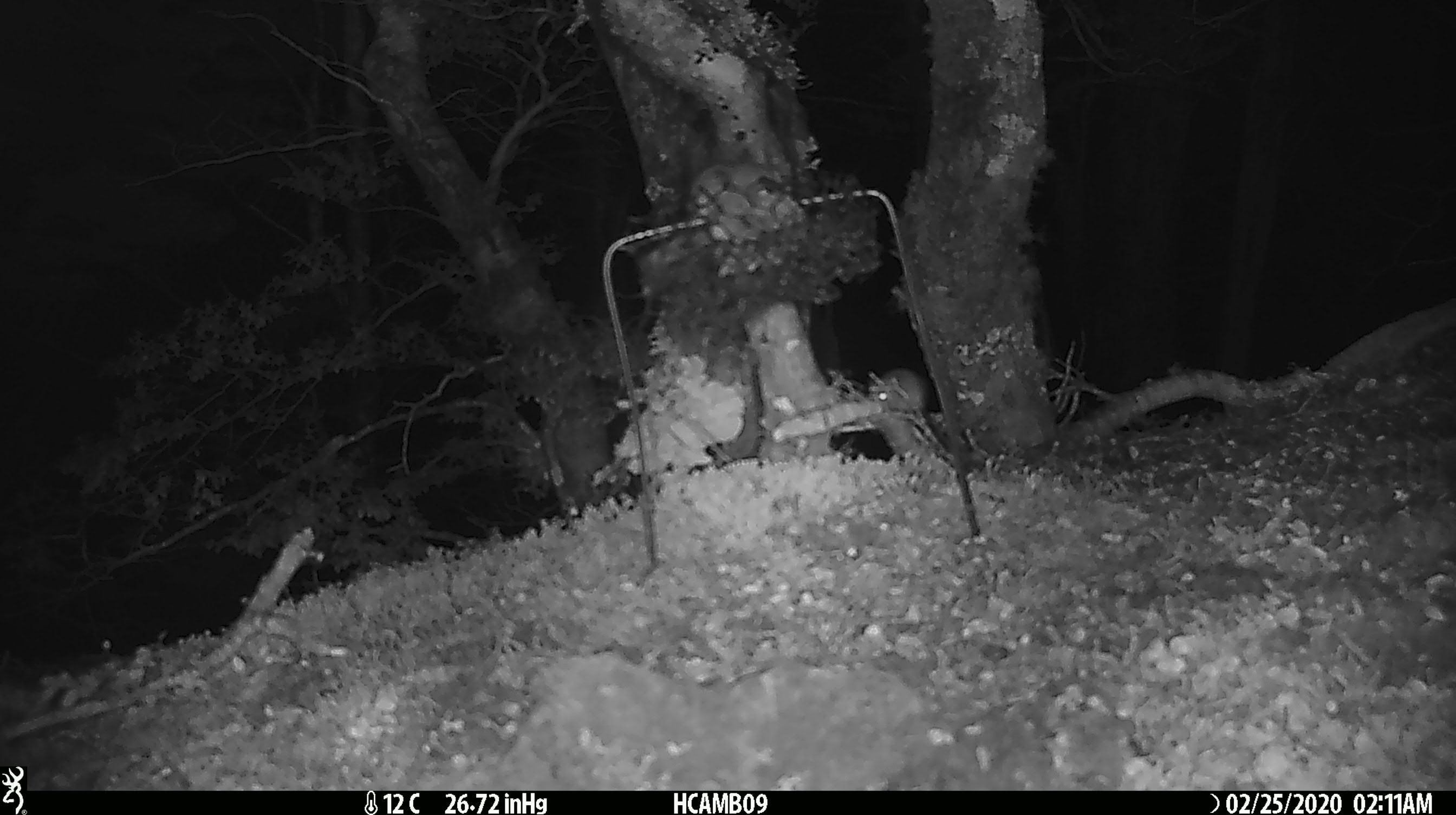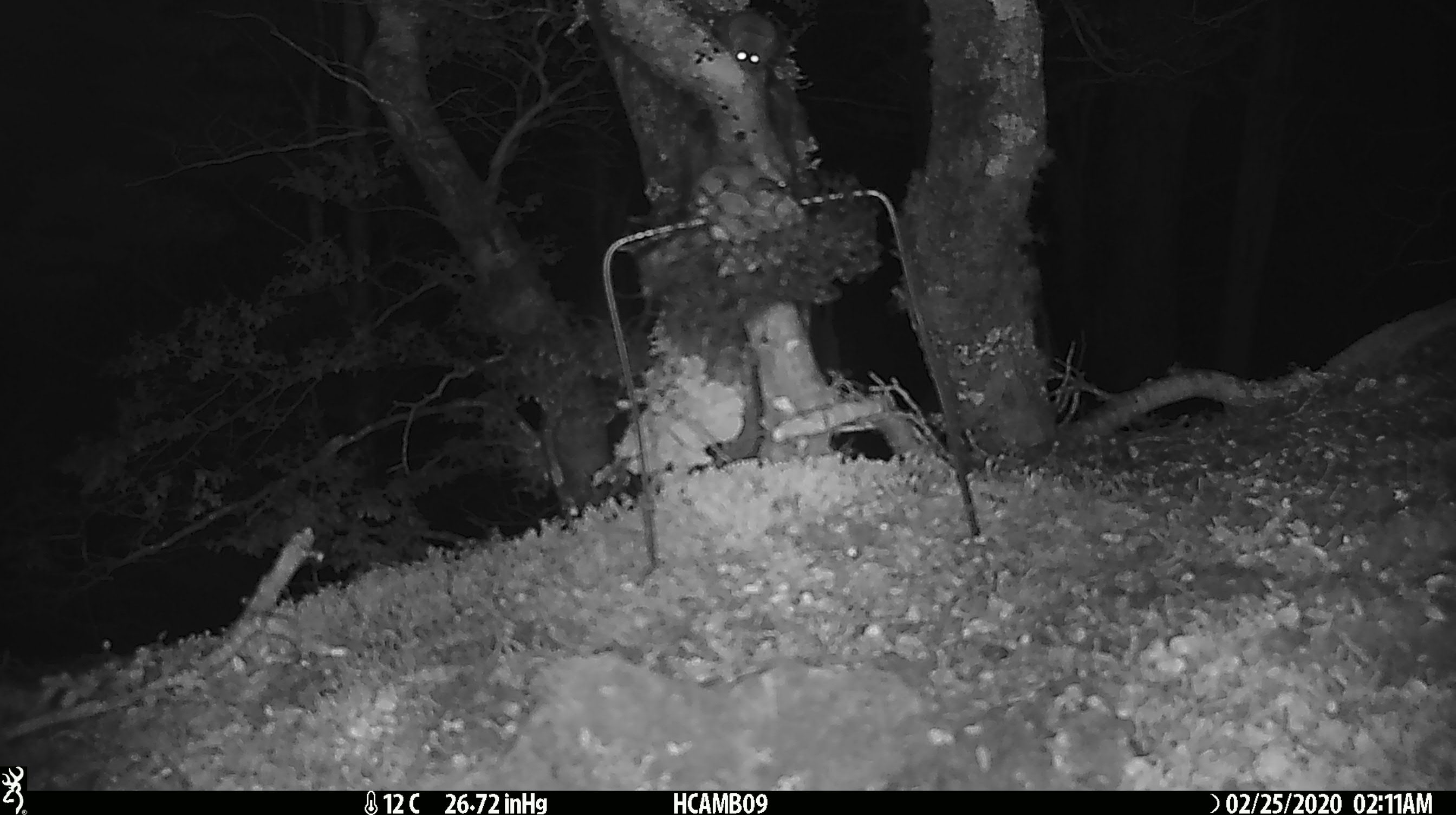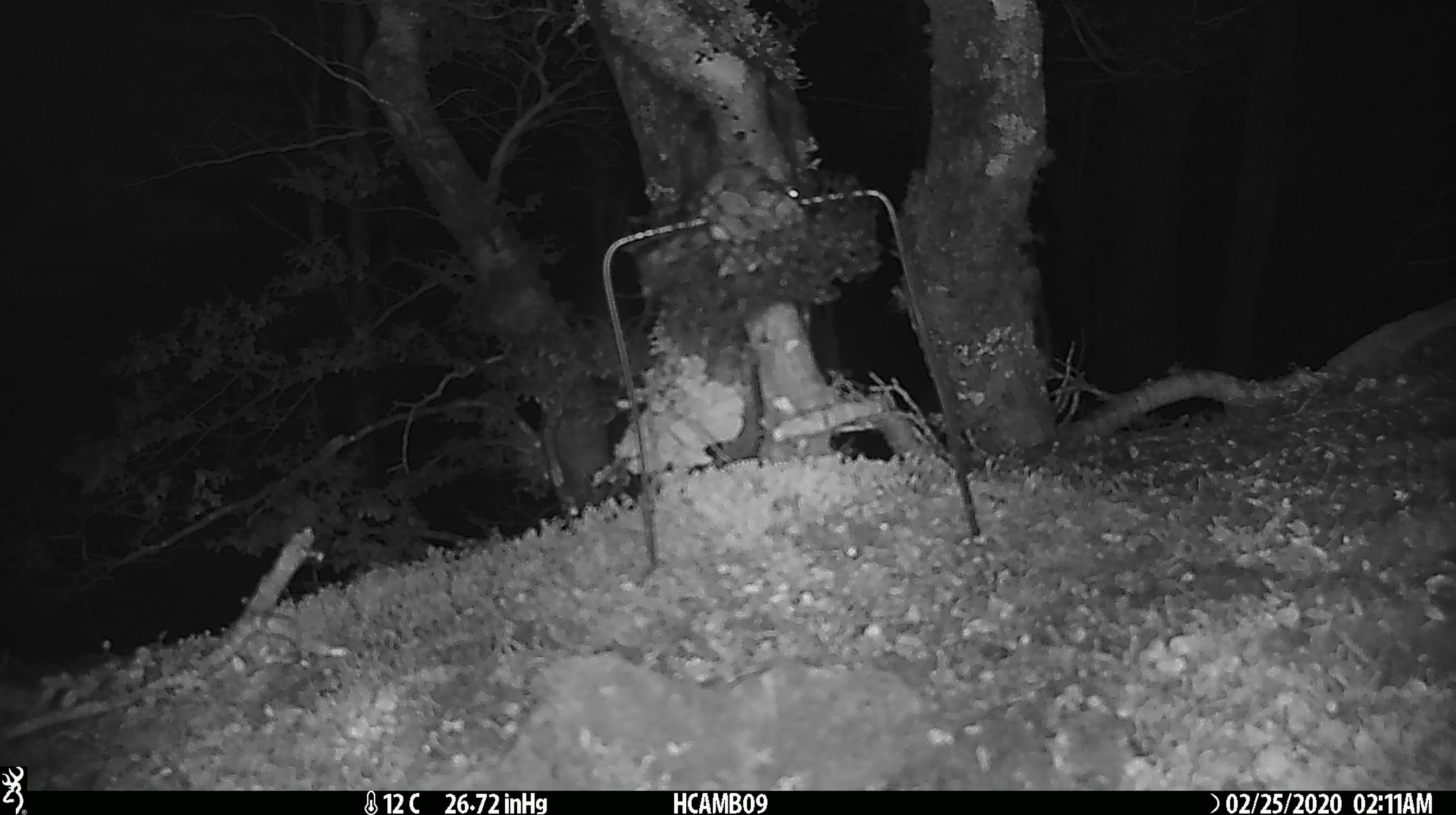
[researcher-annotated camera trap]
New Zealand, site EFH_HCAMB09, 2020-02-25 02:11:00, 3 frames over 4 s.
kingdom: Animalia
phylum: Chordata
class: Mammalia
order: Rodentia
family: Muridae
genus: Mus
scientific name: Mus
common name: mouse